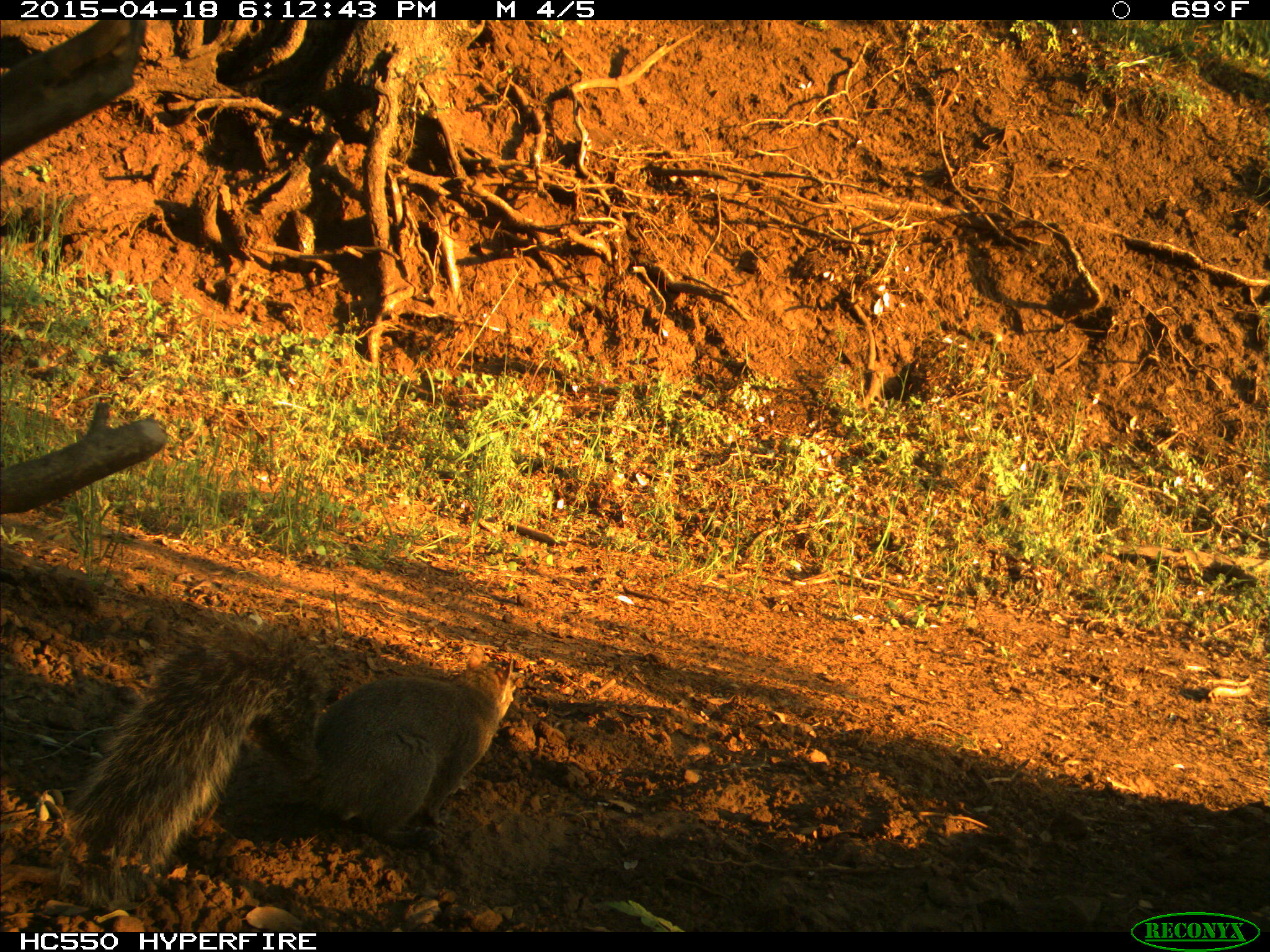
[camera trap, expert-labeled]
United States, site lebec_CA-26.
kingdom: Animalia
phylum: Chordata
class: Mammalia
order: Rodentia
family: Sciuridae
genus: Sciurus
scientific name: Sciurus carolinensis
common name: eastern gray squirrel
Sciurus carolinensis (eastern gray squirrel).